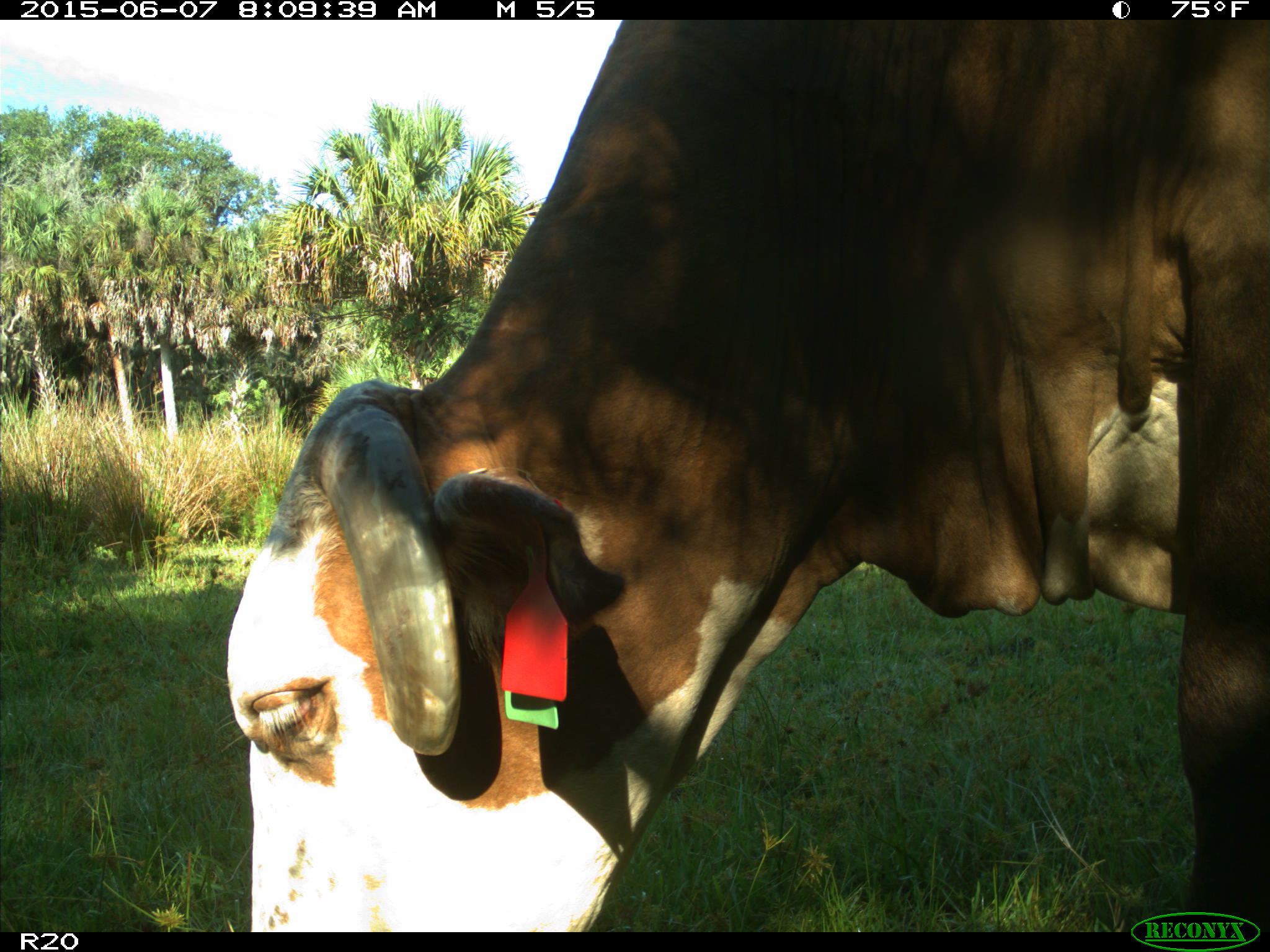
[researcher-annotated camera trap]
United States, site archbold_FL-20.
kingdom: Animalia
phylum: Chordata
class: Mammalia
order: Artiodactyla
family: Bovidae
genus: Bos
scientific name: Bos taurus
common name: domestic cow